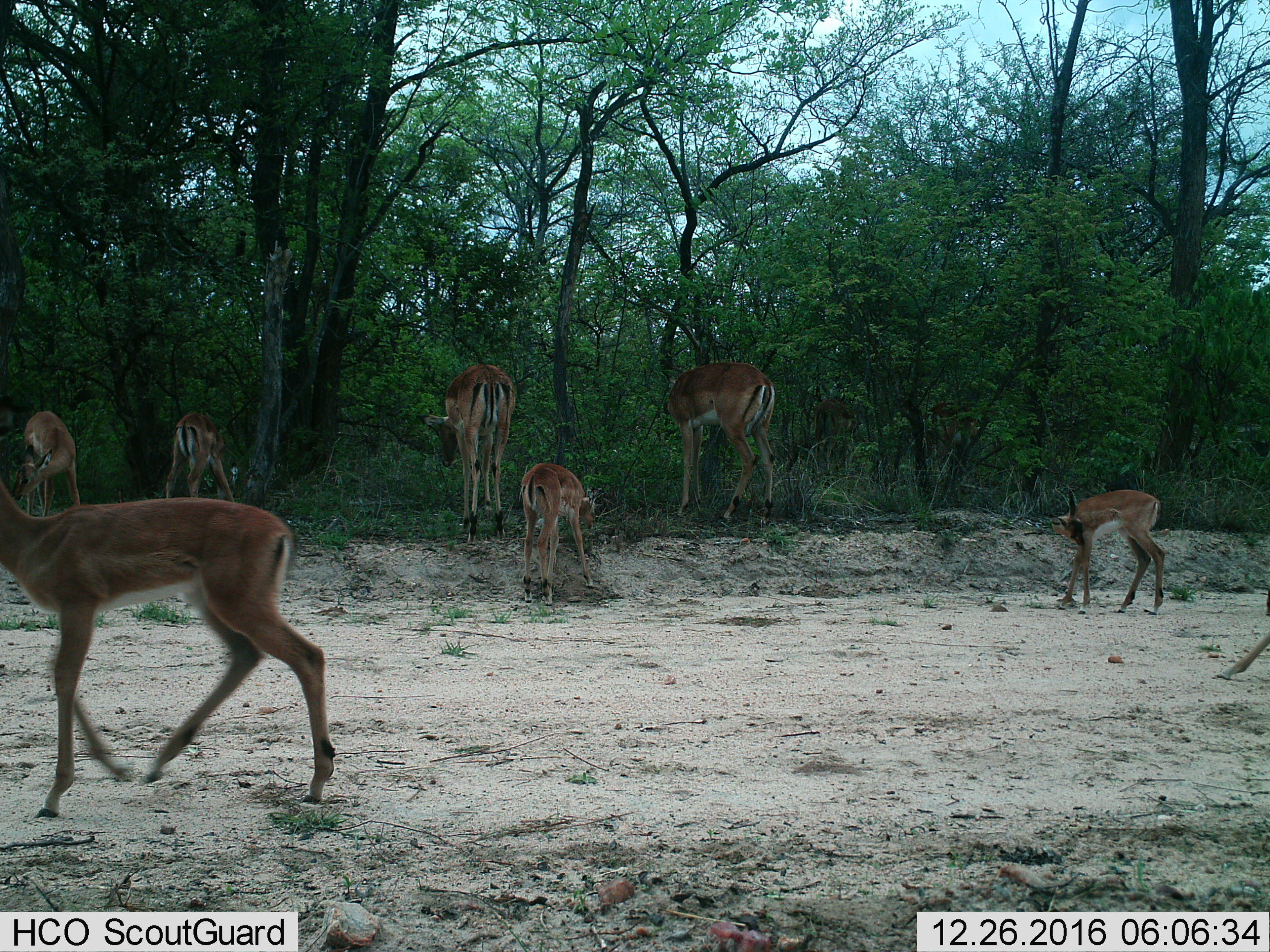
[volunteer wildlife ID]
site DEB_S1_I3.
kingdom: Animalia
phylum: Chordata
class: Mammalia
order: Artiodactyla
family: Bovidae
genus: Aepyceros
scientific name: Aepyceros melampus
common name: impala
Impala (Aepyceros melampus), count 8. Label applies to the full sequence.